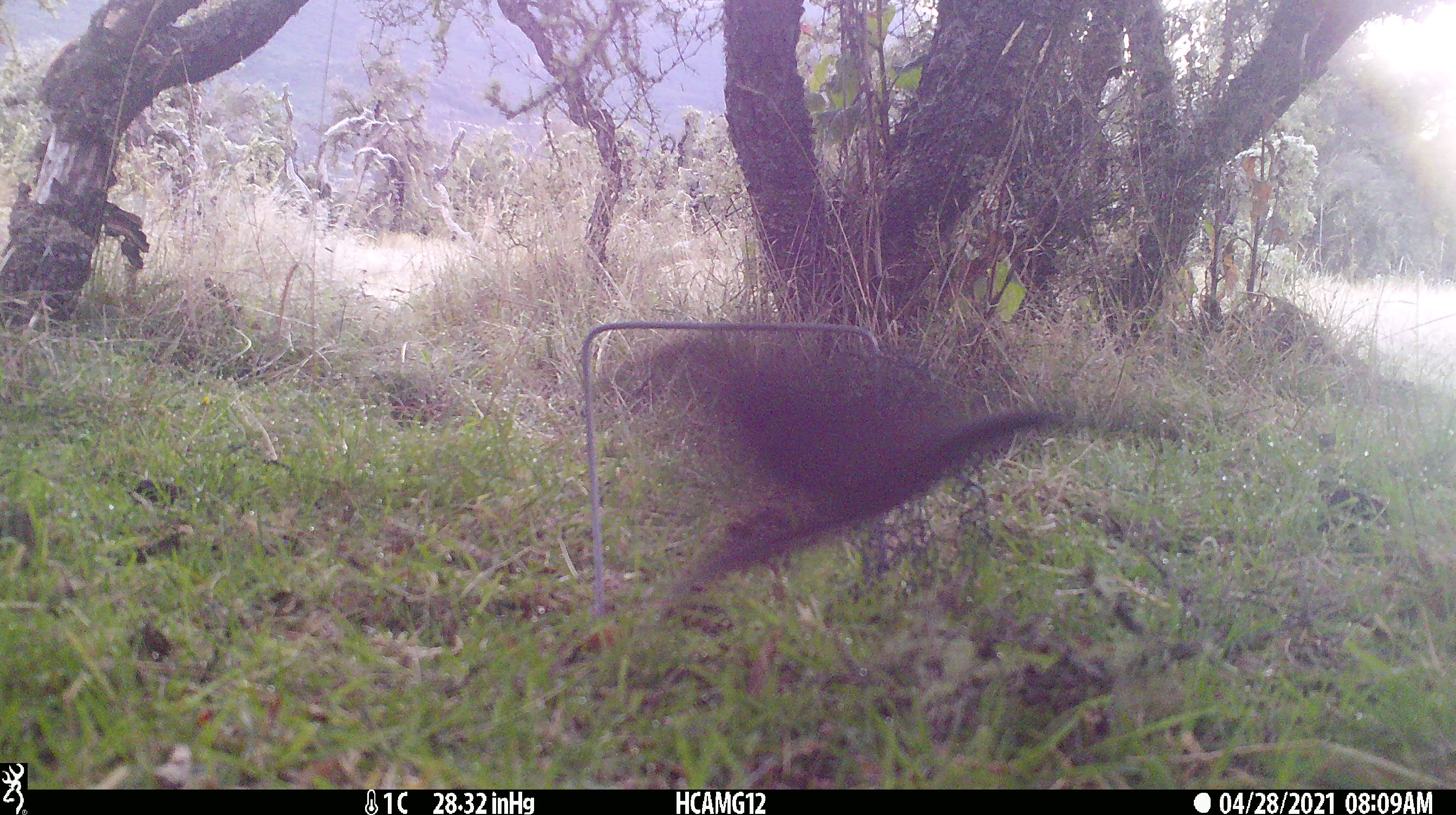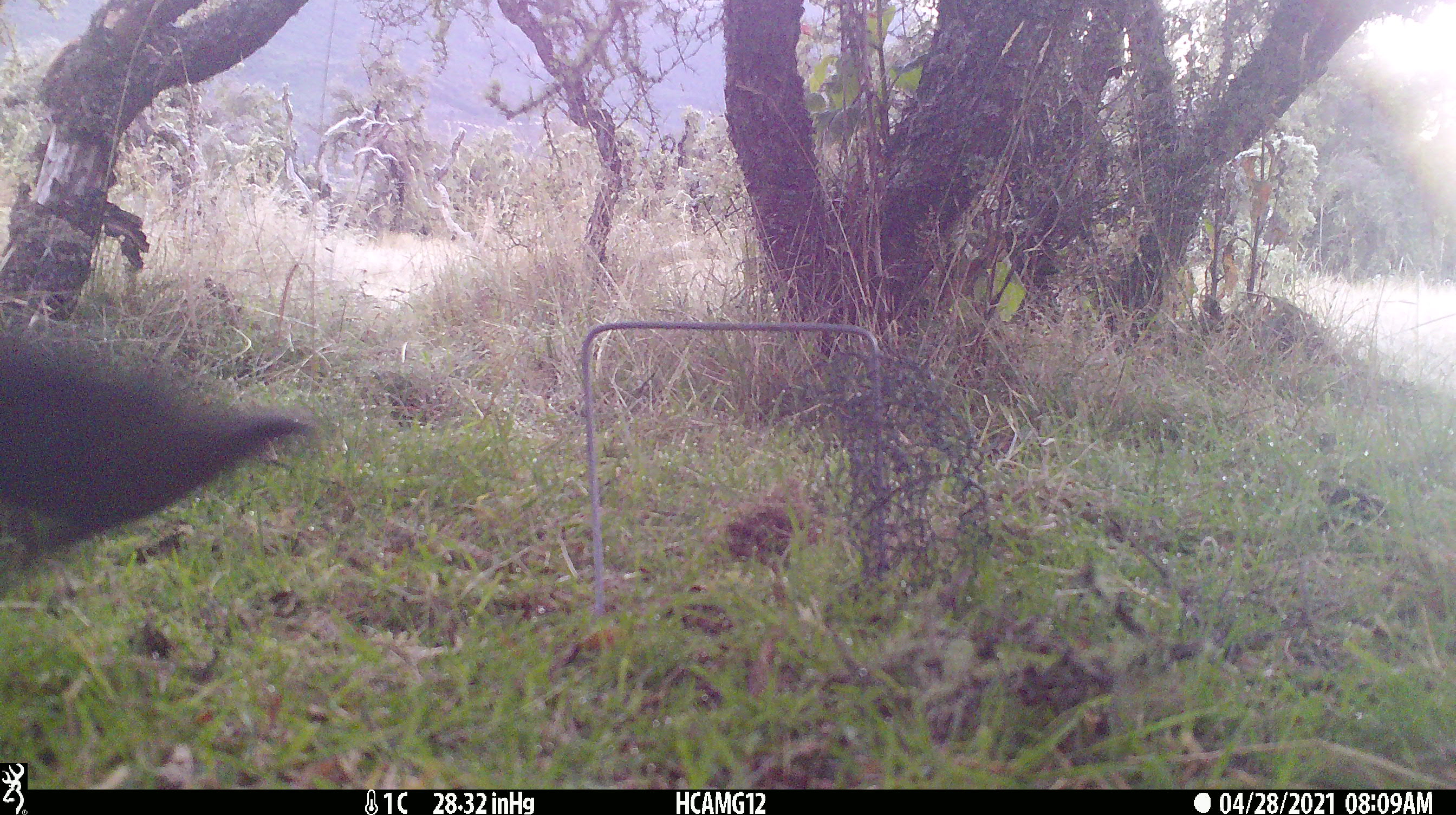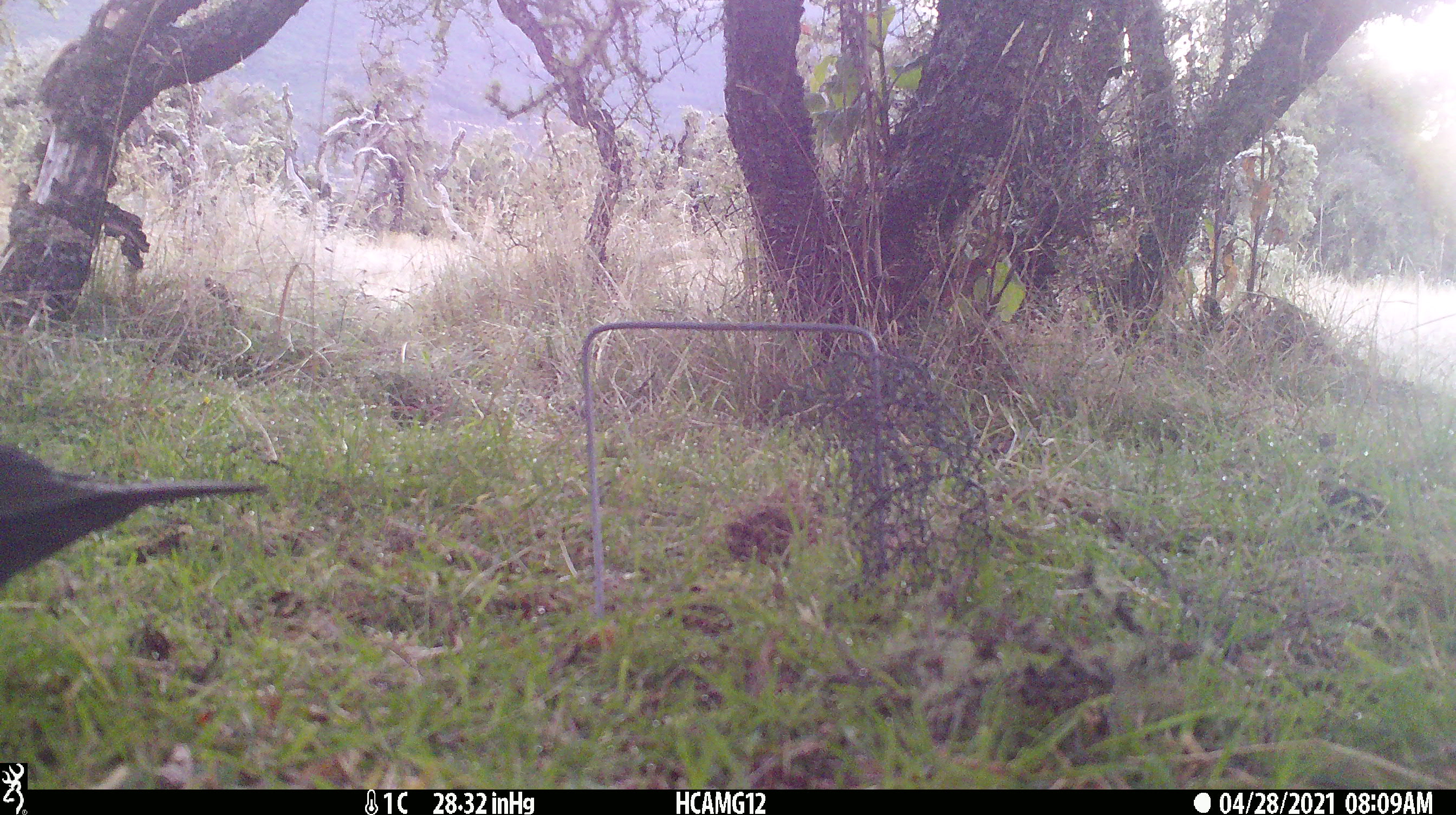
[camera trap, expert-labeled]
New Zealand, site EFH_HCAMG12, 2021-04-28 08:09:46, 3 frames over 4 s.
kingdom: Animalia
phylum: Chordata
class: Aves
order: Passeriformes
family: Turdidae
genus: Turdus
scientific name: Turdus merula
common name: eurasian blackbird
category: blackbird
Blackbird (eurasian blackbird) (Turdus merula).